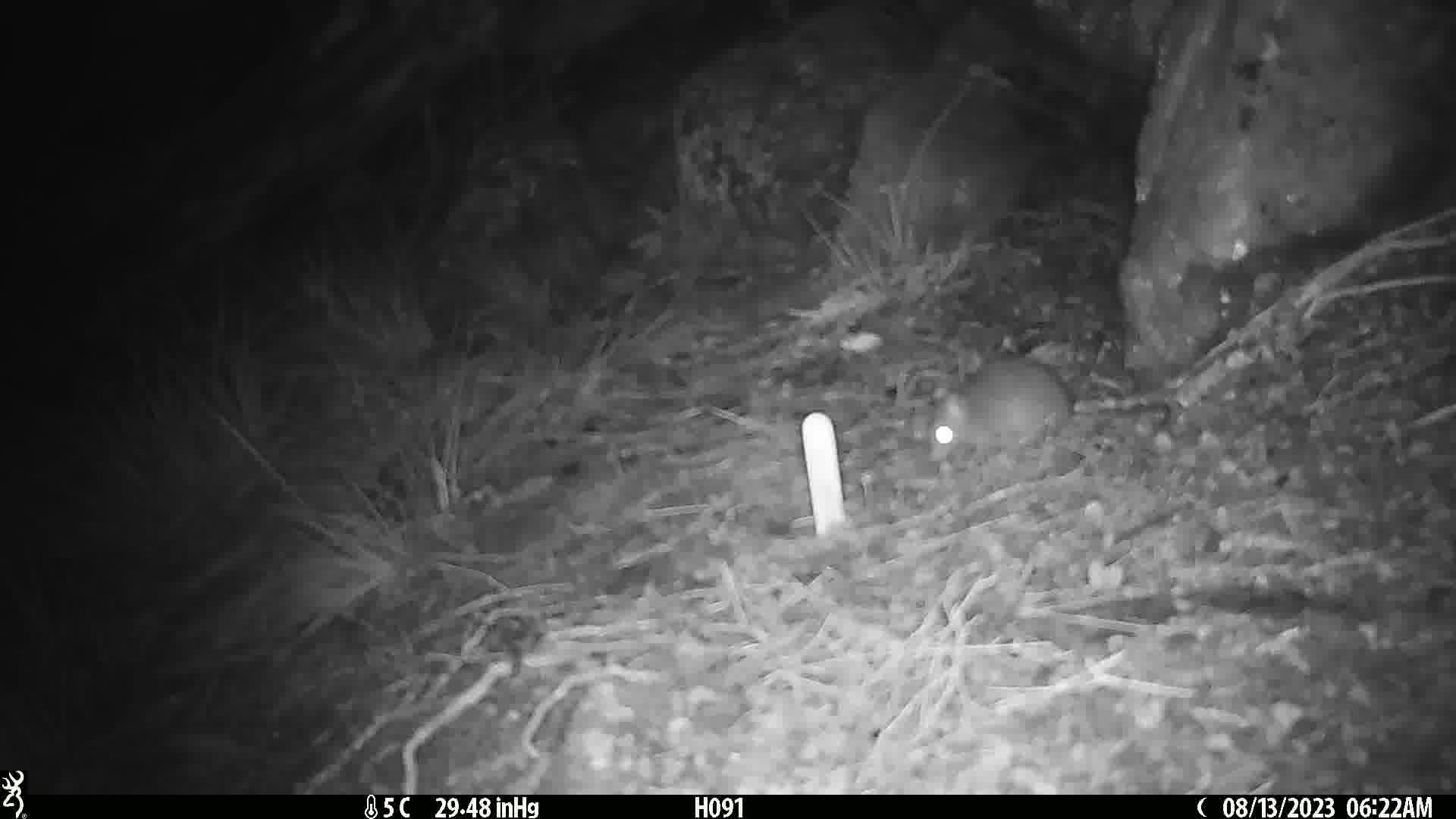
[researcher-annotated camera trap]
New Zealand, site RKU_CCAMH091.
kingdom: Animalia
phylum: Chordata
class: Mammalia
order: Rodentia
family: Muridae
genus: Rattus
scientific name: Rattus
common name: rat